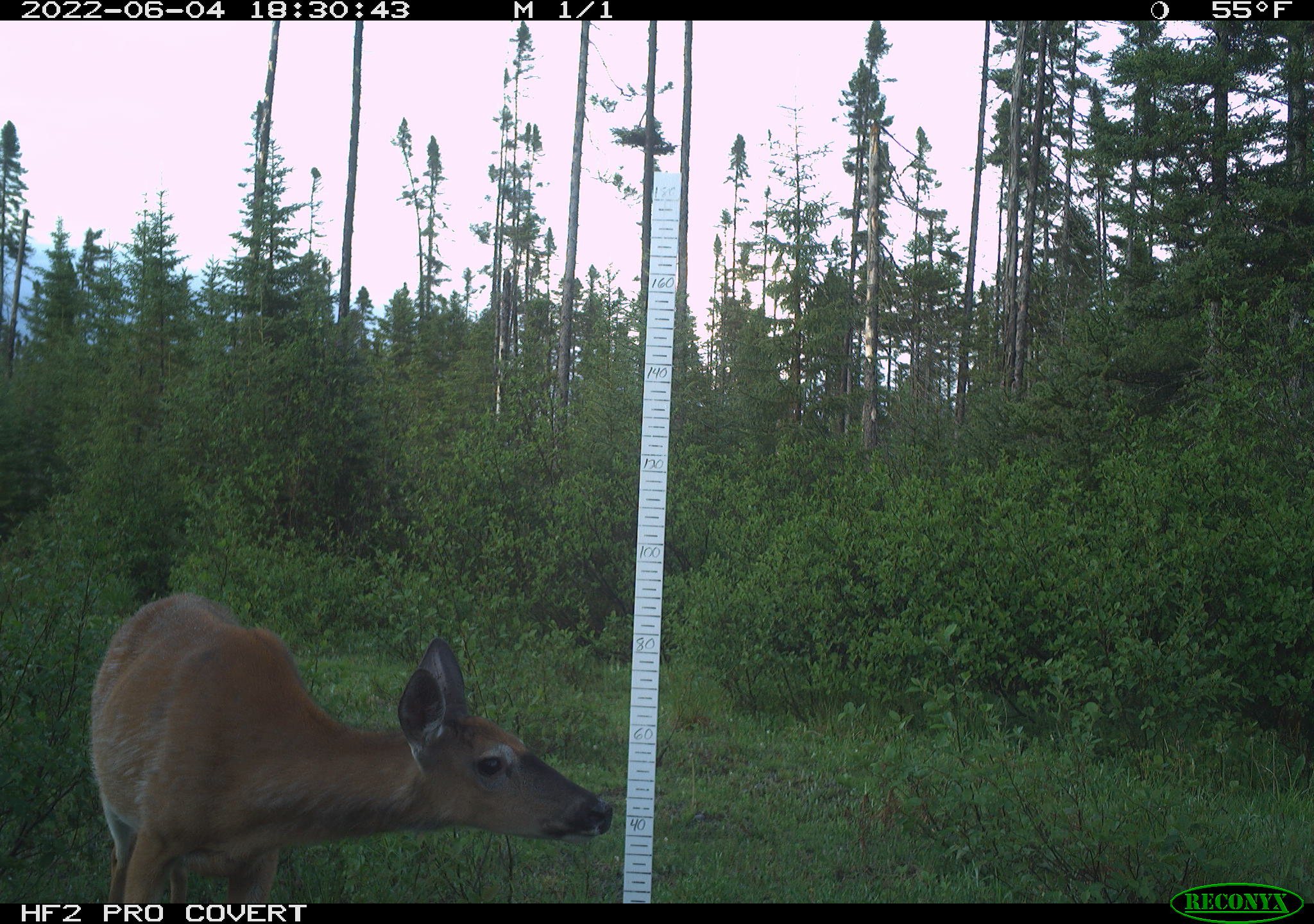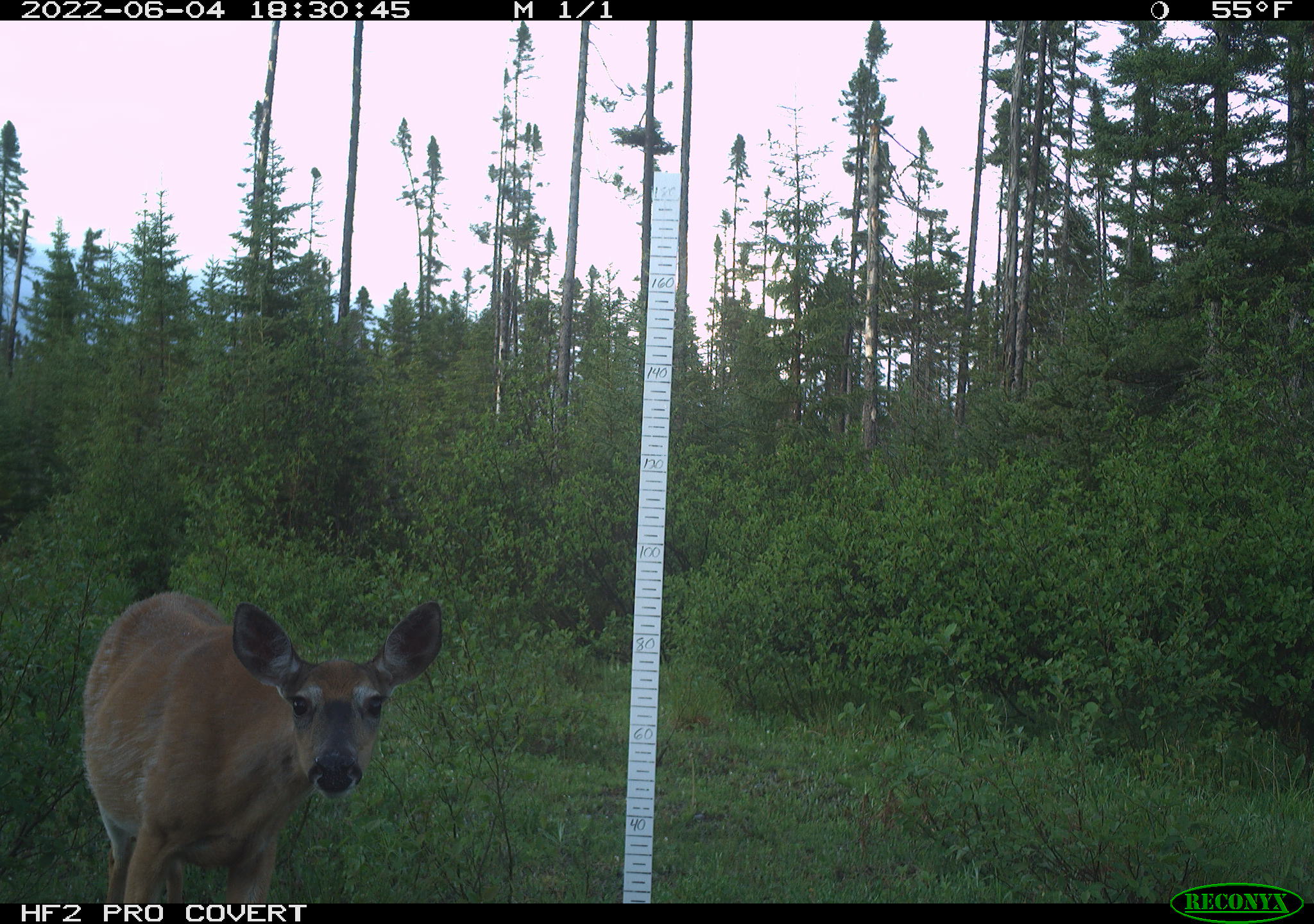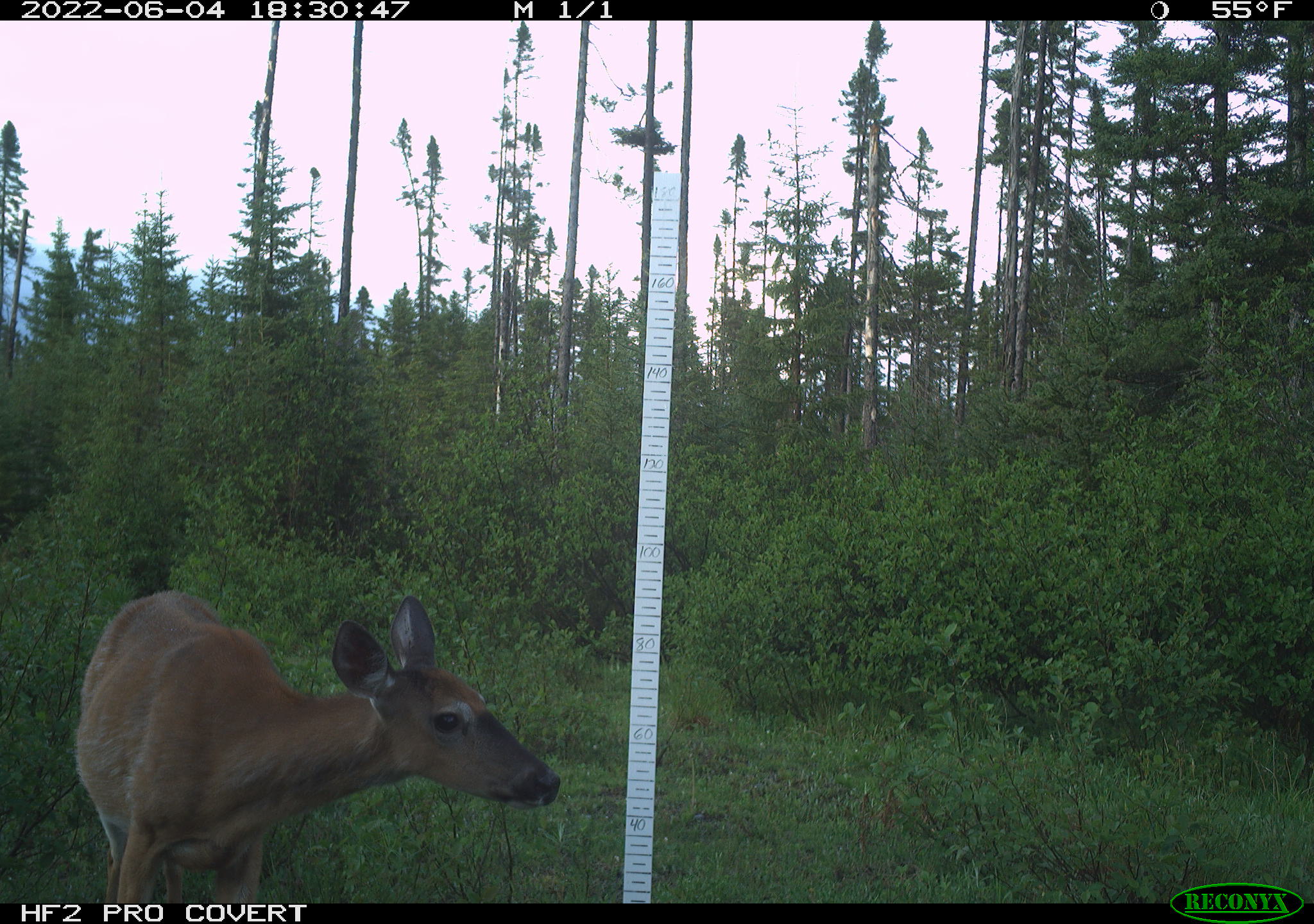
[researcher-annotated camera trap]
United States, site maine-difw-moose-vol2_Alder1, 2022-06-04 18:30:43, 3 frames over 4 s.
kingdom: Animalia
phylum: Chordata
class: Mammalia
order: Artiodactyla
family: Cervidae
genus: Odocoileus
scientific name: Odocoileus virginianus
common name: white-tailed deer